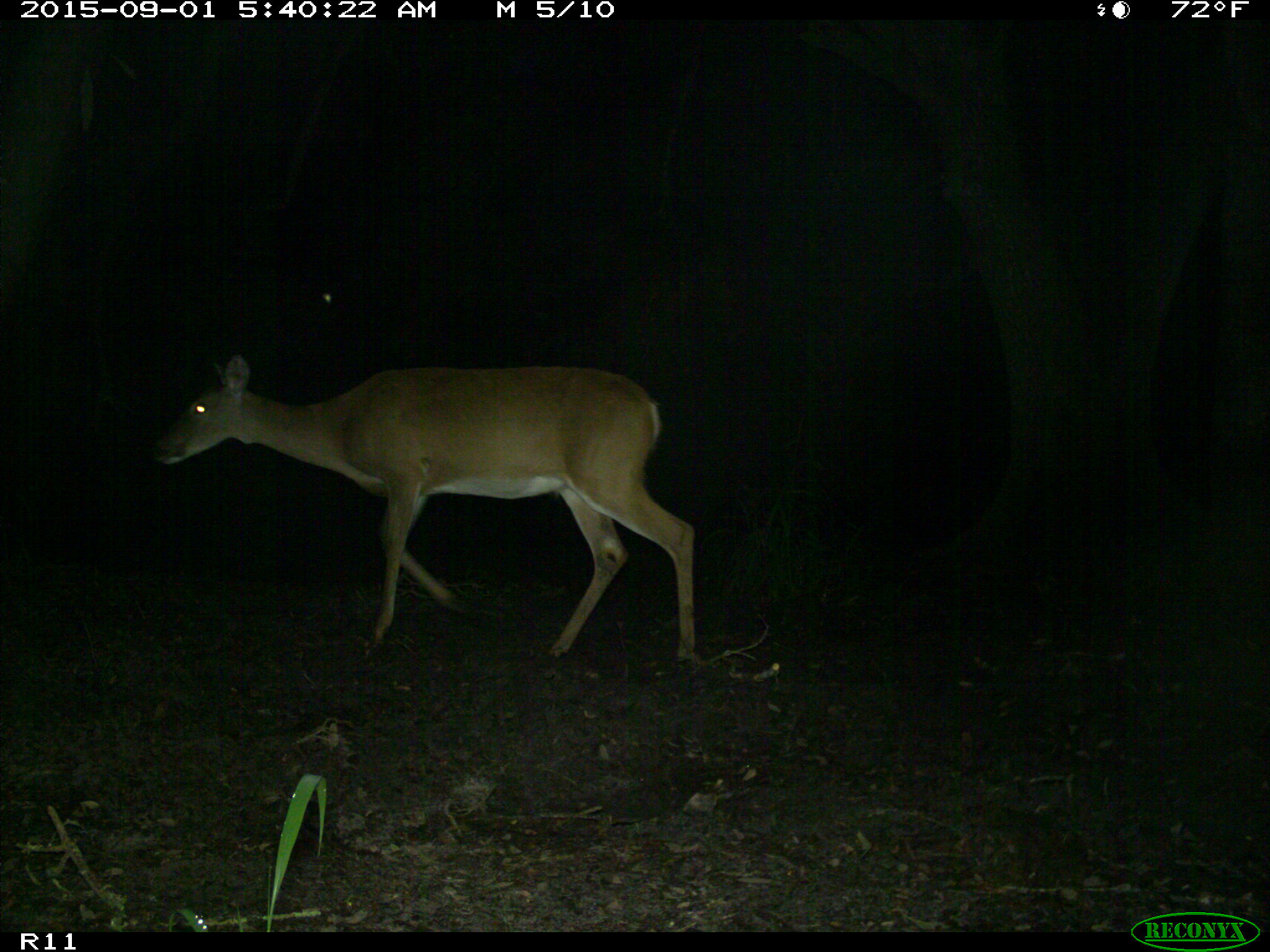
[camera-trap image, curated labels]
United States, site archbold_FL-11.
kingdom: Animalia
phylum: Chordata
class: Mammalia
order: Artiodactyla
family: Cervidae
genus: Odocoileus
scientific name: Odocoileus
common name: deer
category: unidentified deer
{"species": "unidentified deer (deer) (Odocoileus)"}